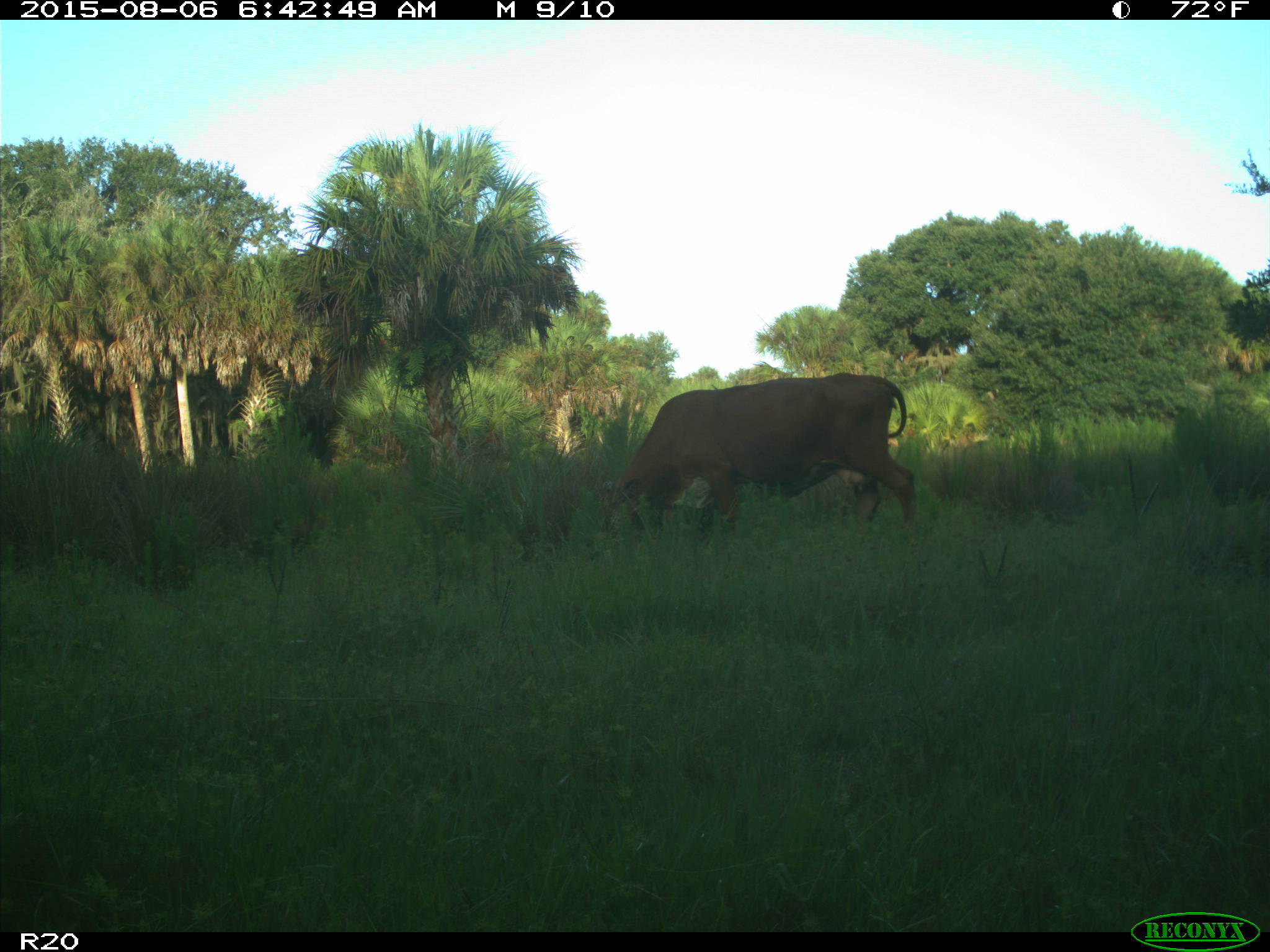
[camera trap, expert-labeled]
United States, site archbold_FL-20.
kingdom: Animalia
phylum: Chordata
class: Mammalia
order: Artiodactyla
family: Bovidae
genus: Bos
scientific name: Bos taurus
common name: domestic cow